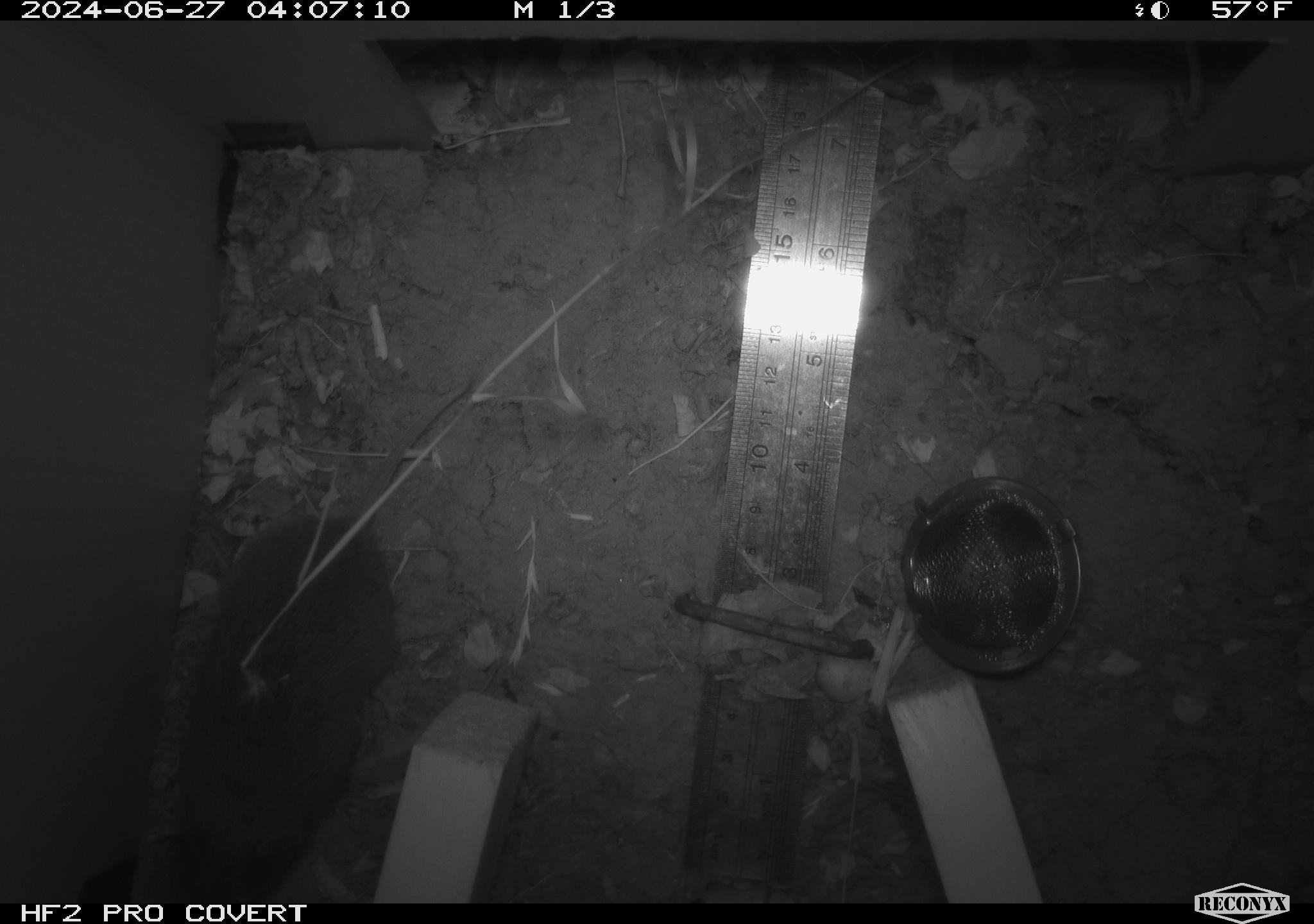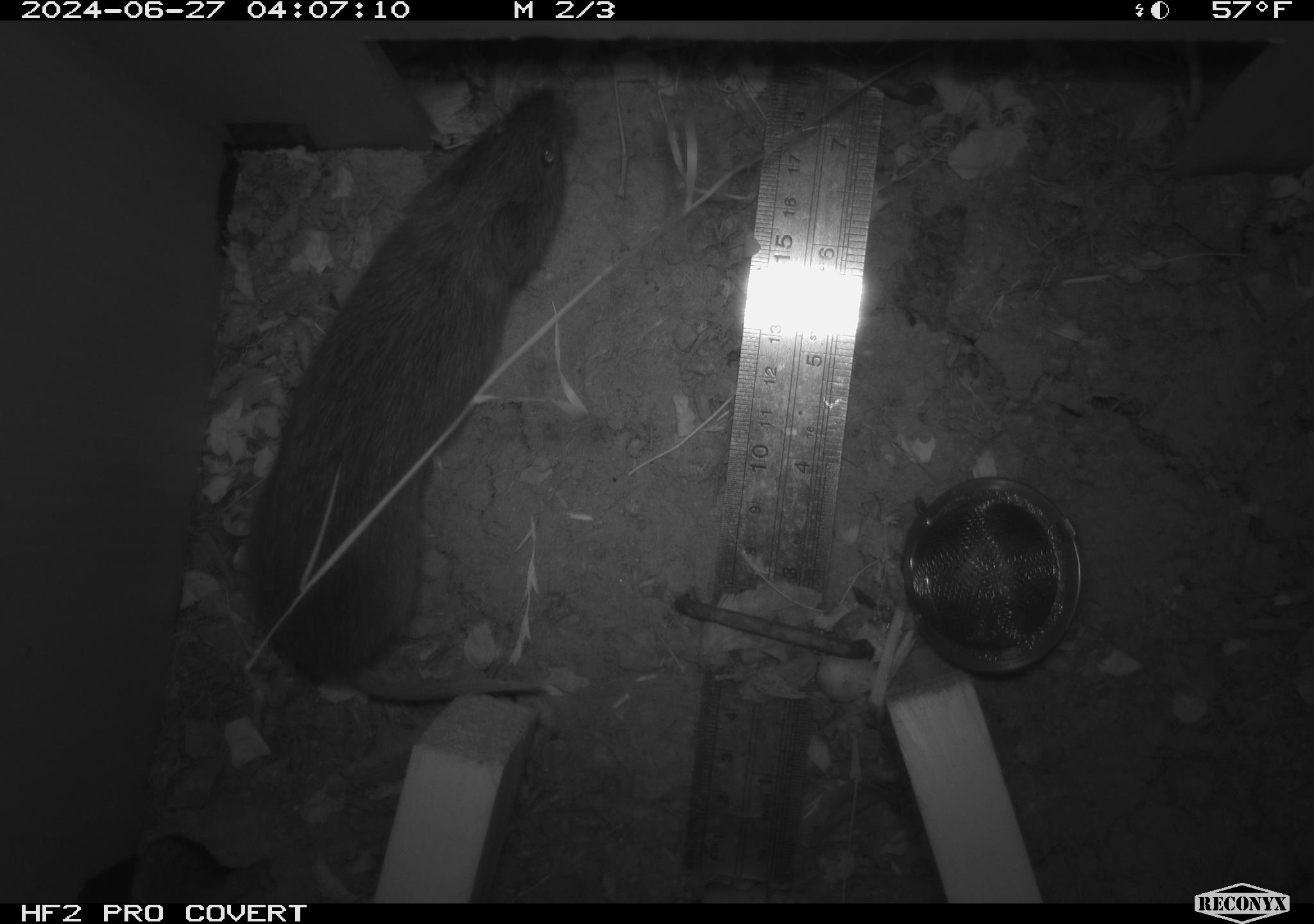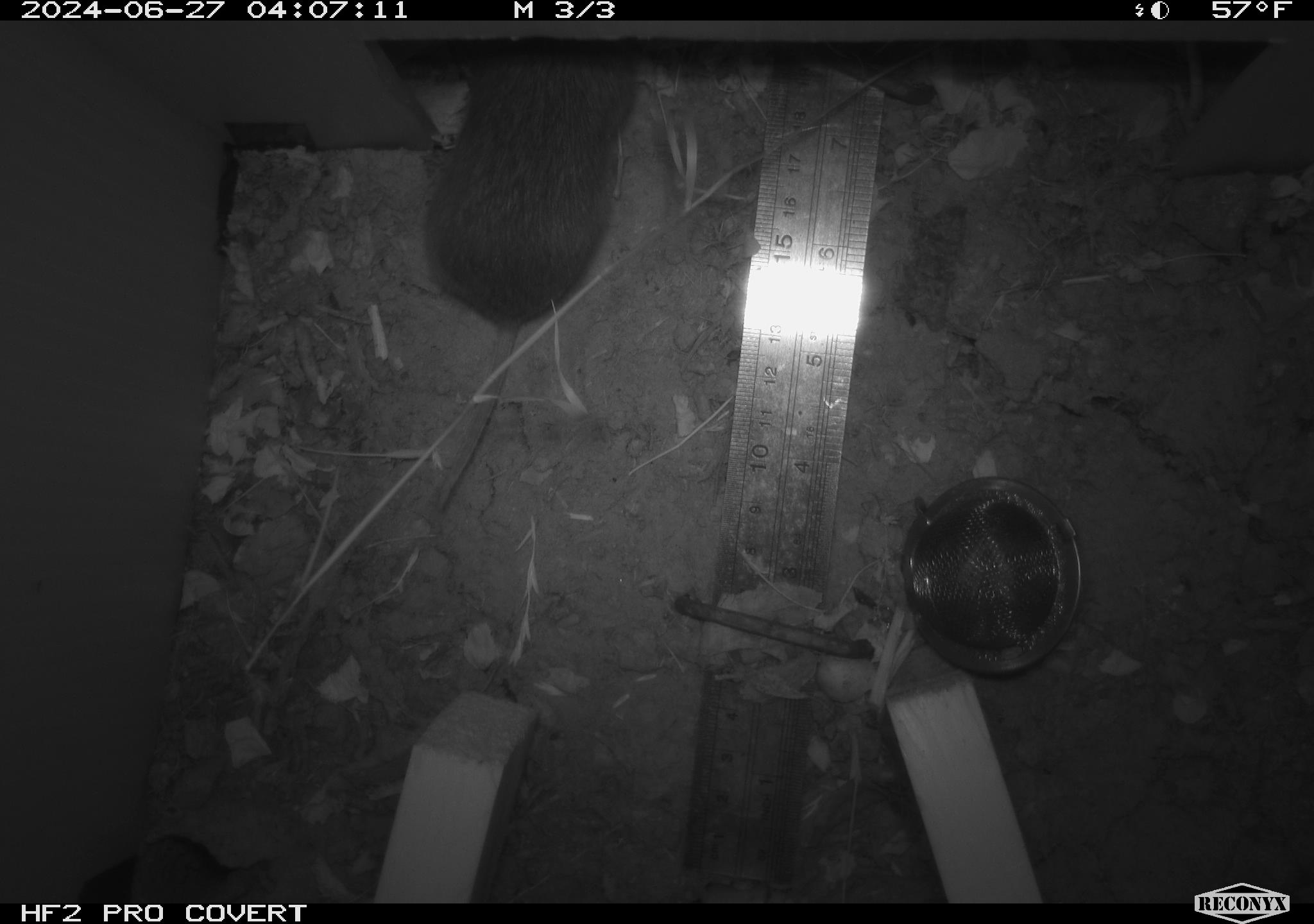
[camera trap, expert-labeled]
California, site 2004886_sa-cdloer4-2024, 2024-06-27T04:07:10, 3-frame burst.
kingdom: Animalia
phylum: Chordata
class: Mammalia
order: Rodentia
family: Cricetidae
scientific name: Arvicolinae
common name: voles, lemmings, and muskrats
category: arvicolinae subfamily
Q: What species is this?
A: Arvicolinae subfamily (voles, lemmings, and muskrats) (Arvicolinae).